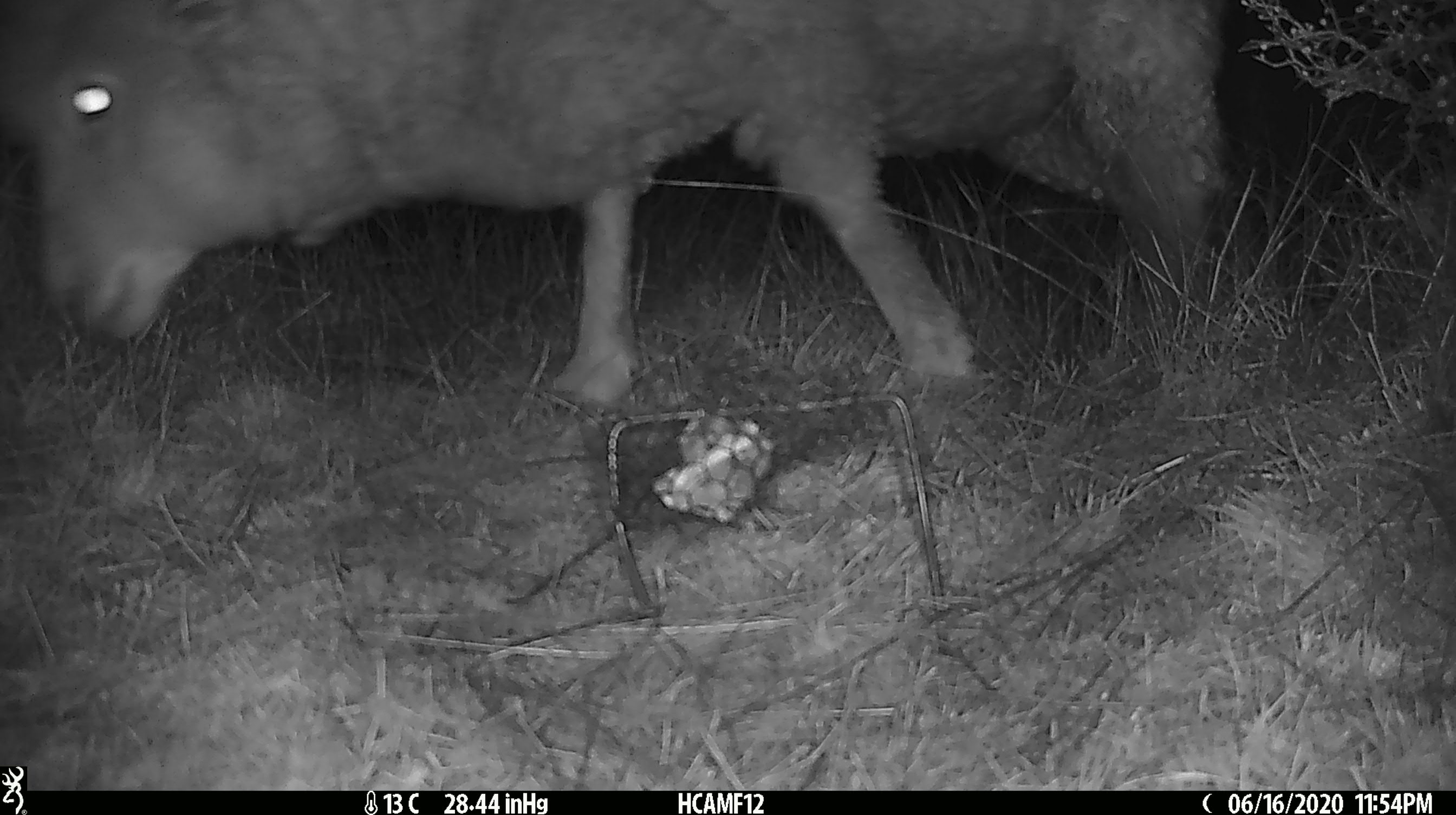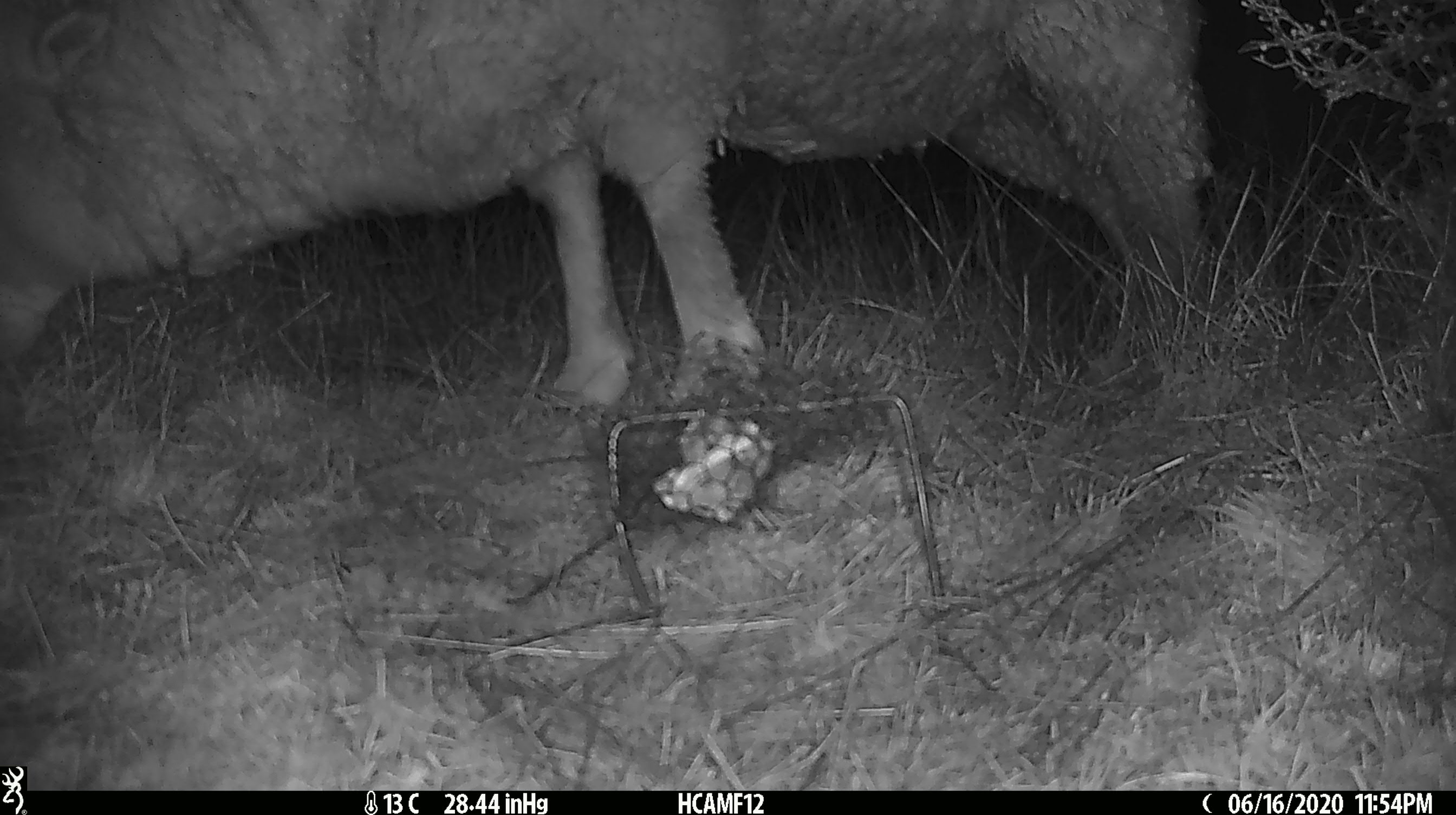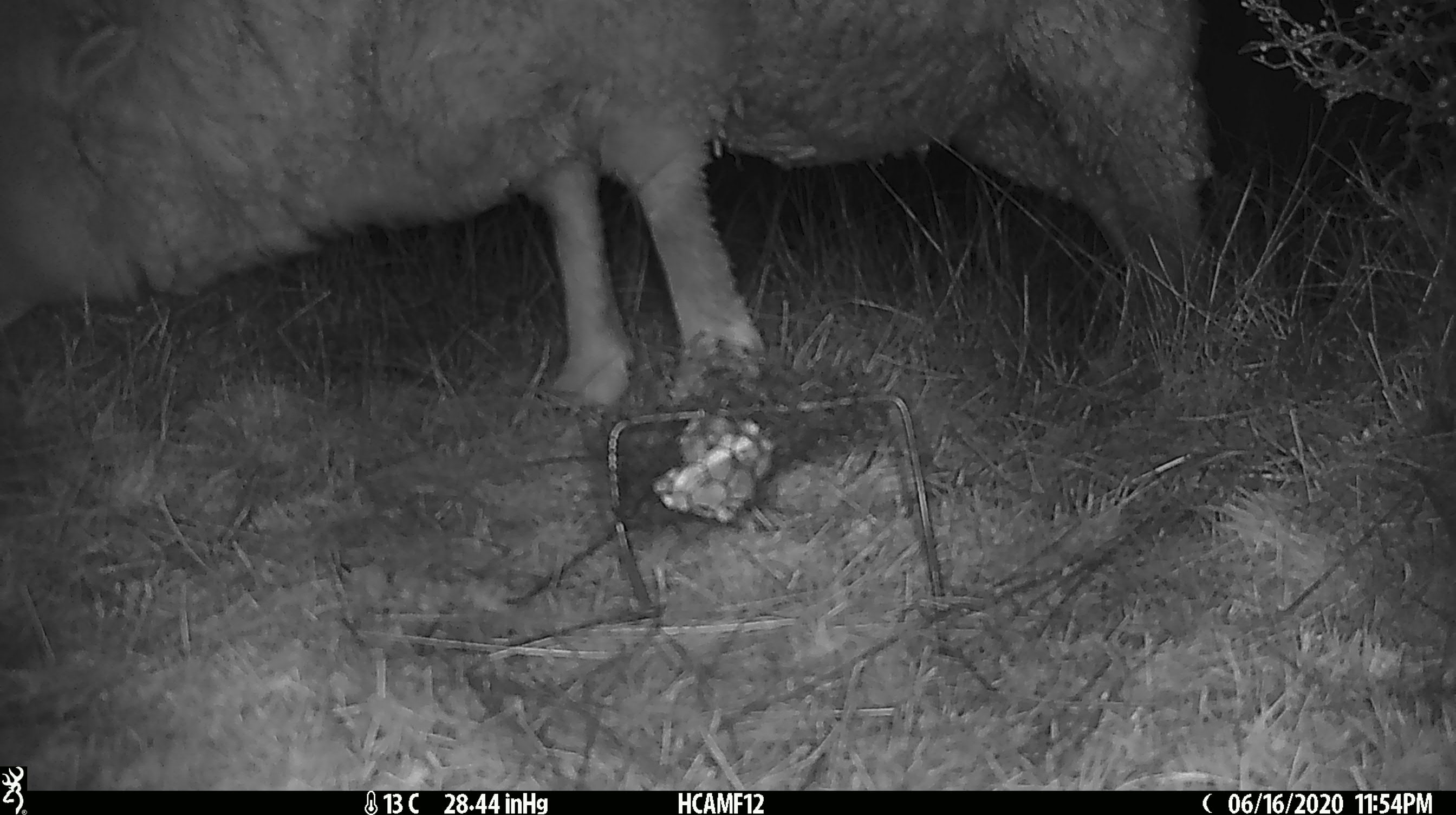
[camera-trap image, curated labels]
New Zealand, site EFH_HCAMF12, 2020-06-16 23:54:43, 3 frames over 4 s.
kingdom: Animalia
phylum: Chordata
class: Mammalia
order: Artiodactyla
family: Bovidae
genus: Ovis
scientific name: Ovis aries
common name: domestic sheep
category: sheep